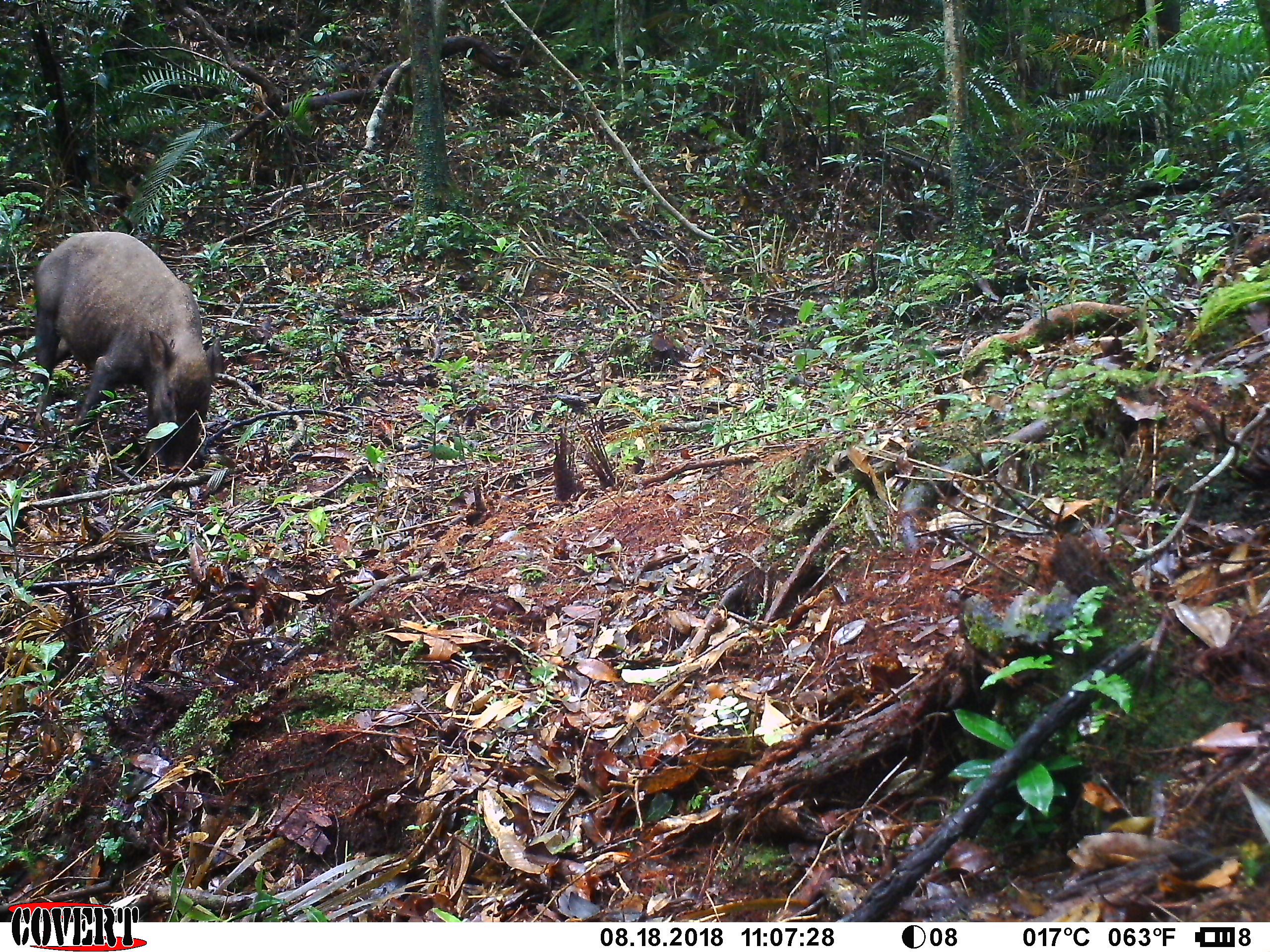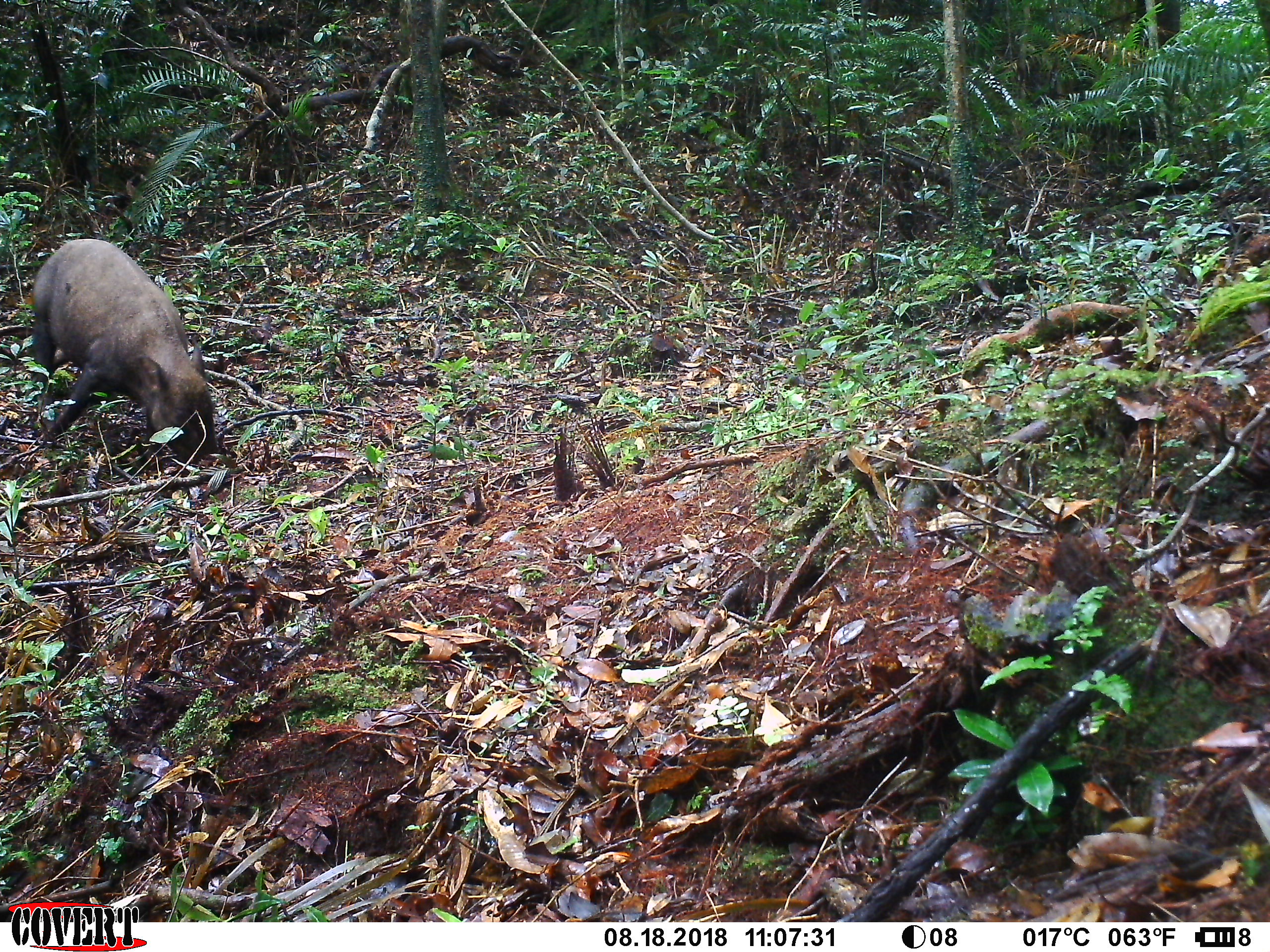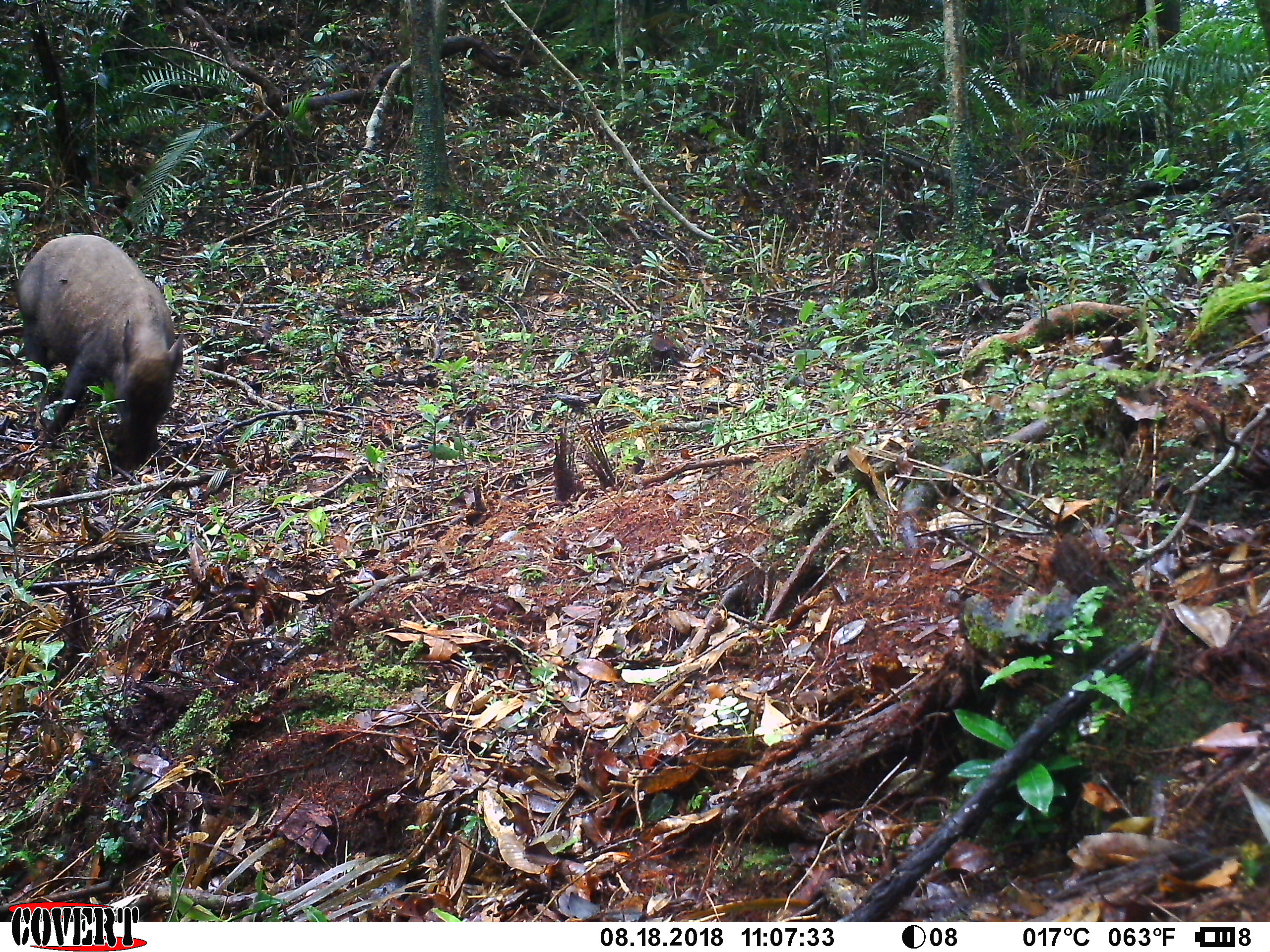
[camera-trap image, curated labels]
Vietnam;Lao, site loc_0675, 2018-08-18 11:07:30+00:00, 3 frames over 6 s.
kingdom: Animalia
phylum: Chordata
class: Mammalia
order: Artiodactyla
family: Suidae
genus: Sus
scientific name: Sus scrofa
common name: eurasian wild pig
Eurasian wild pig (Sus scrofa). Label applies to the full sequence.